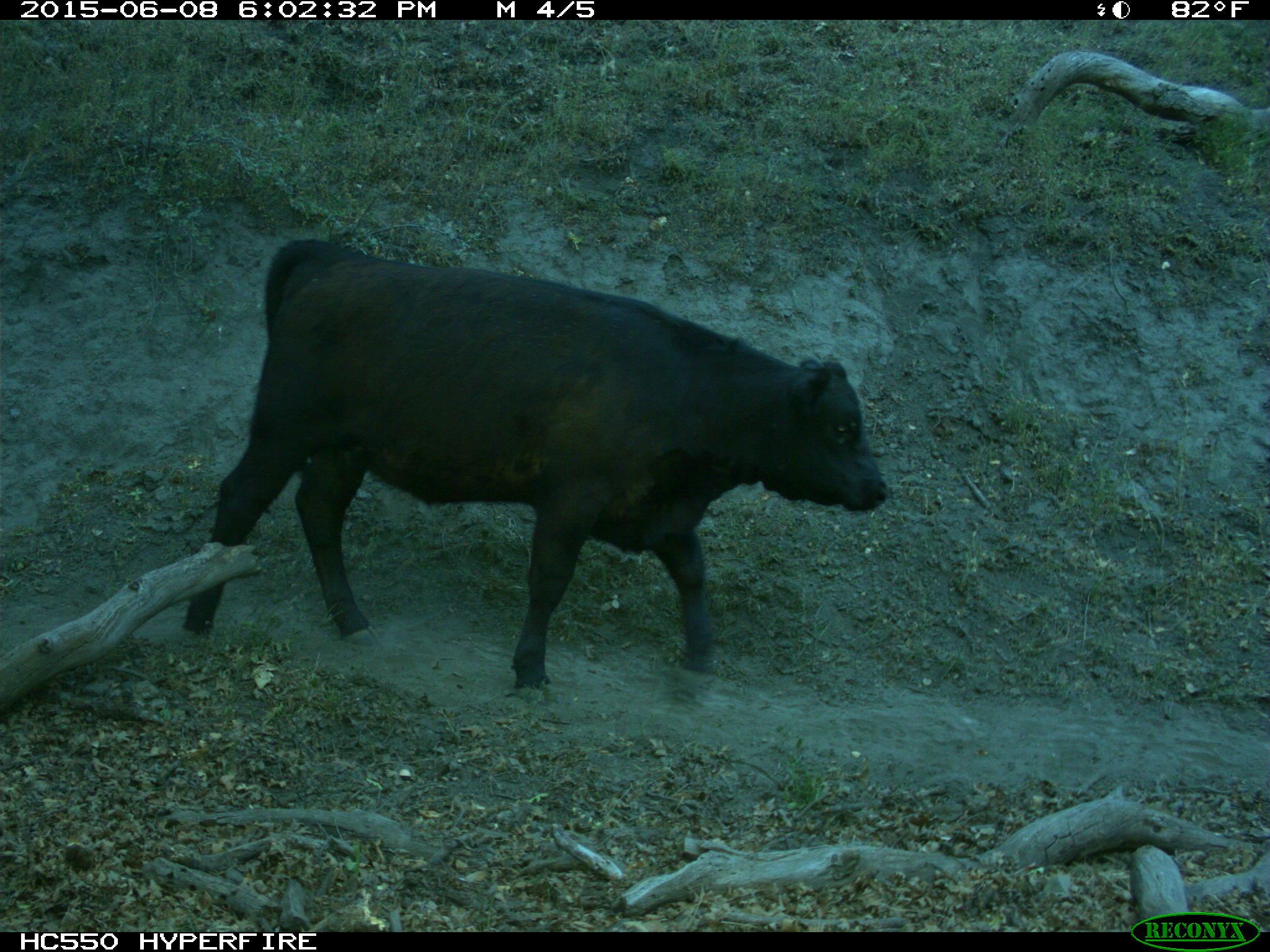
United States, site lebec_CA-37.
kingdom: Animalia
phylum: Chordata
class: Mammalia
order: Artiodactyla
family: Bovidae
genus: Bos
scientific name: Bos taurus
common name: domestic cow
Bos taurus (domestic cow).